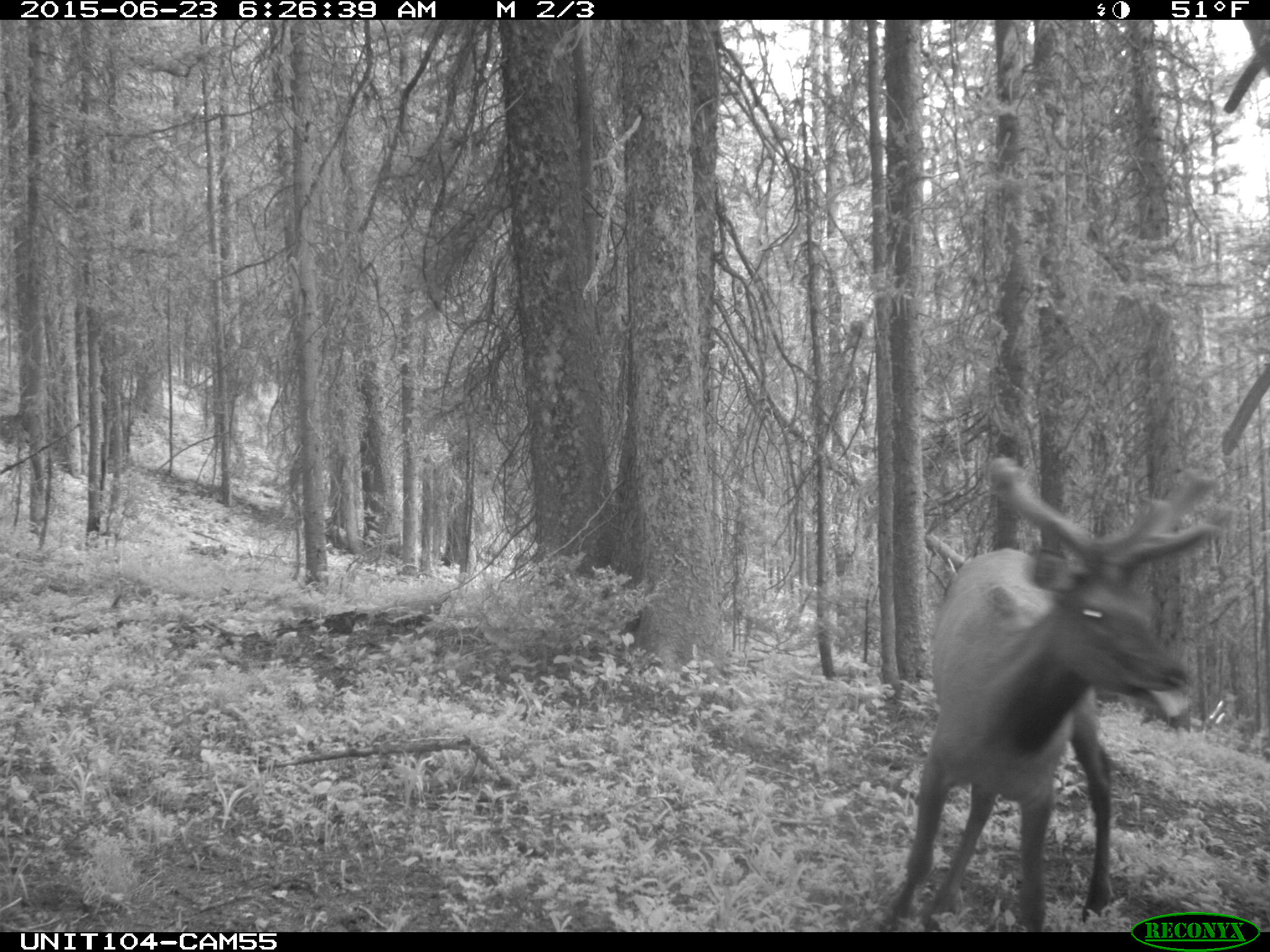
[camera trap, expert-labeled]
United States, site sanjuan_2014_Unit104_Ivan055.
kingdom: Animalia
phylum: Chordata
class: Mammalia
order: Artiodactyla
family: Cervidae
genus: Cervus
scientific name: Cervus elaphus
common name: red deer